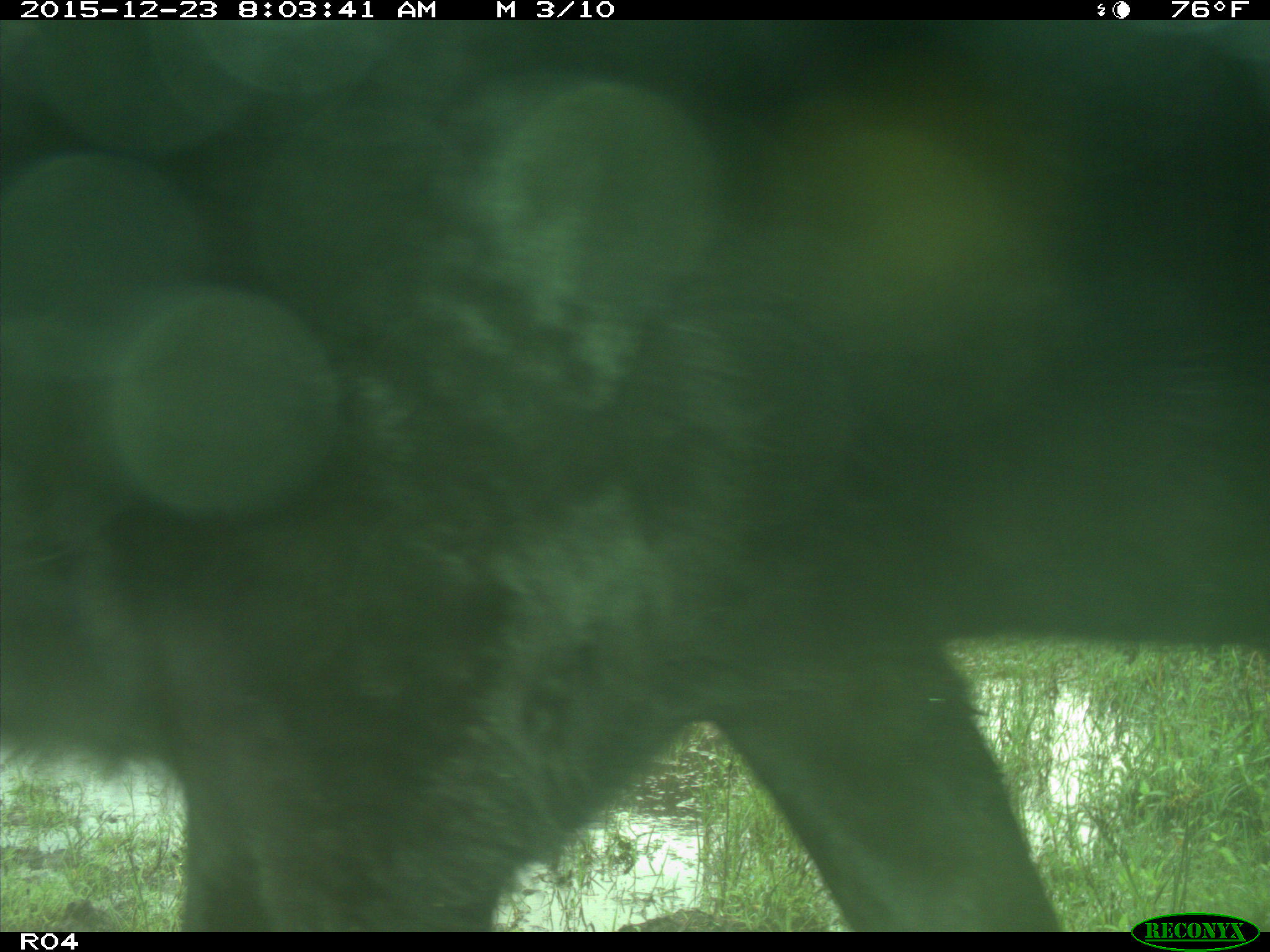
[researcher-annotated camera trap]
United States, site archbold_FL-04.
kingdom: Animalia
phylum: Chordata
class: Mammalia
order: Artiodactyla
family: Bovidae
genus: Bos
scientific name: Bos taurus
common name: domestic cow